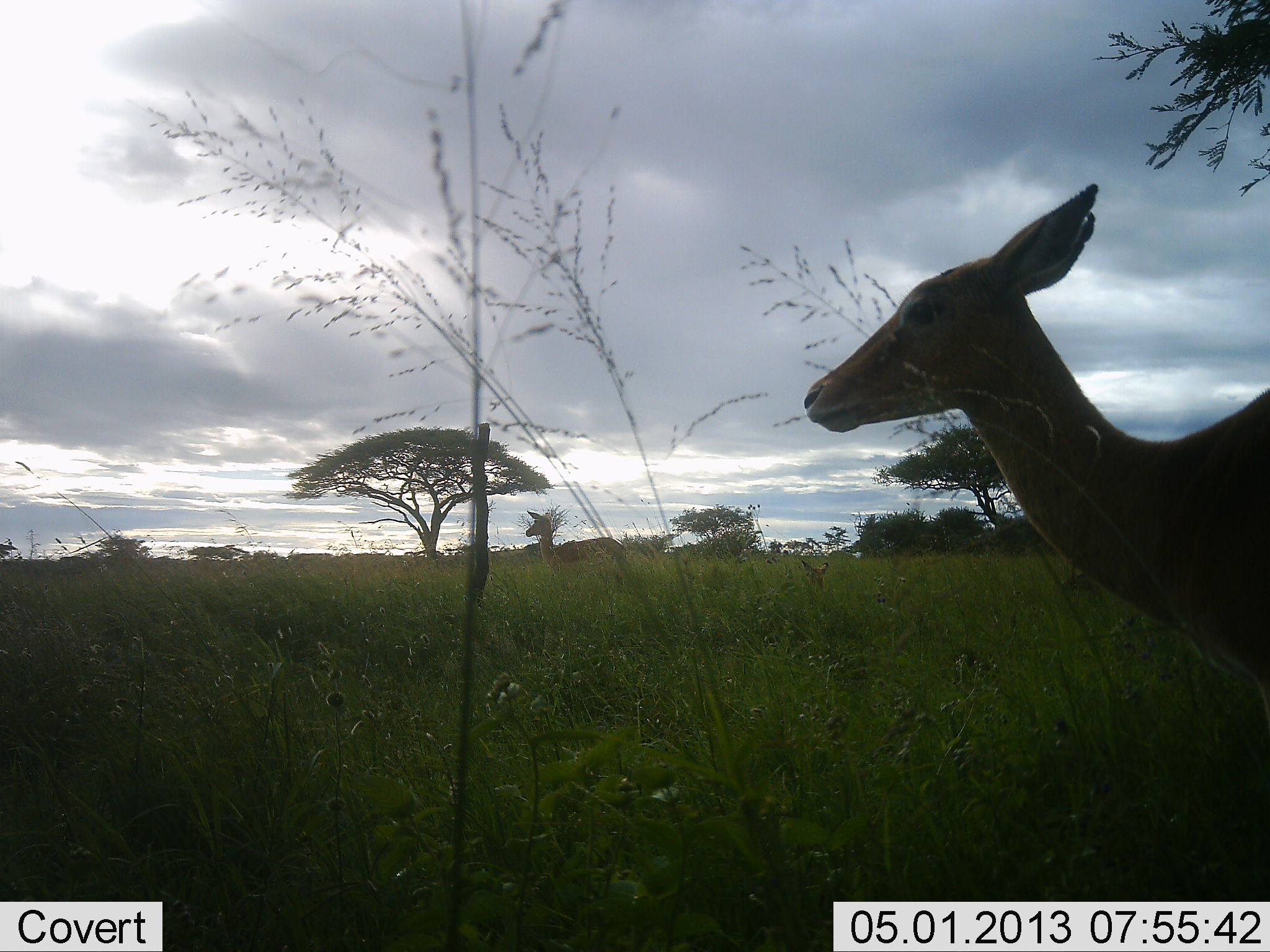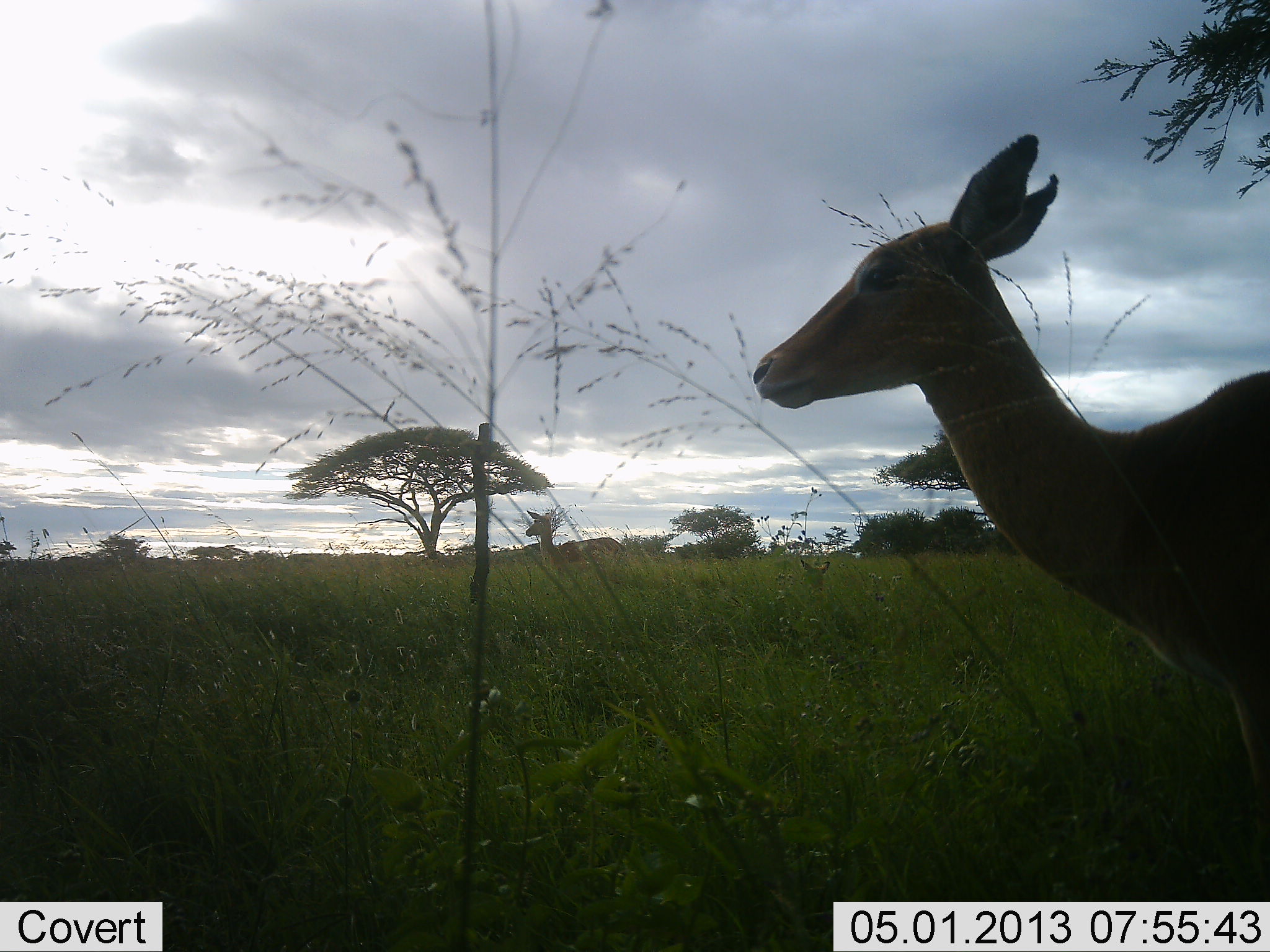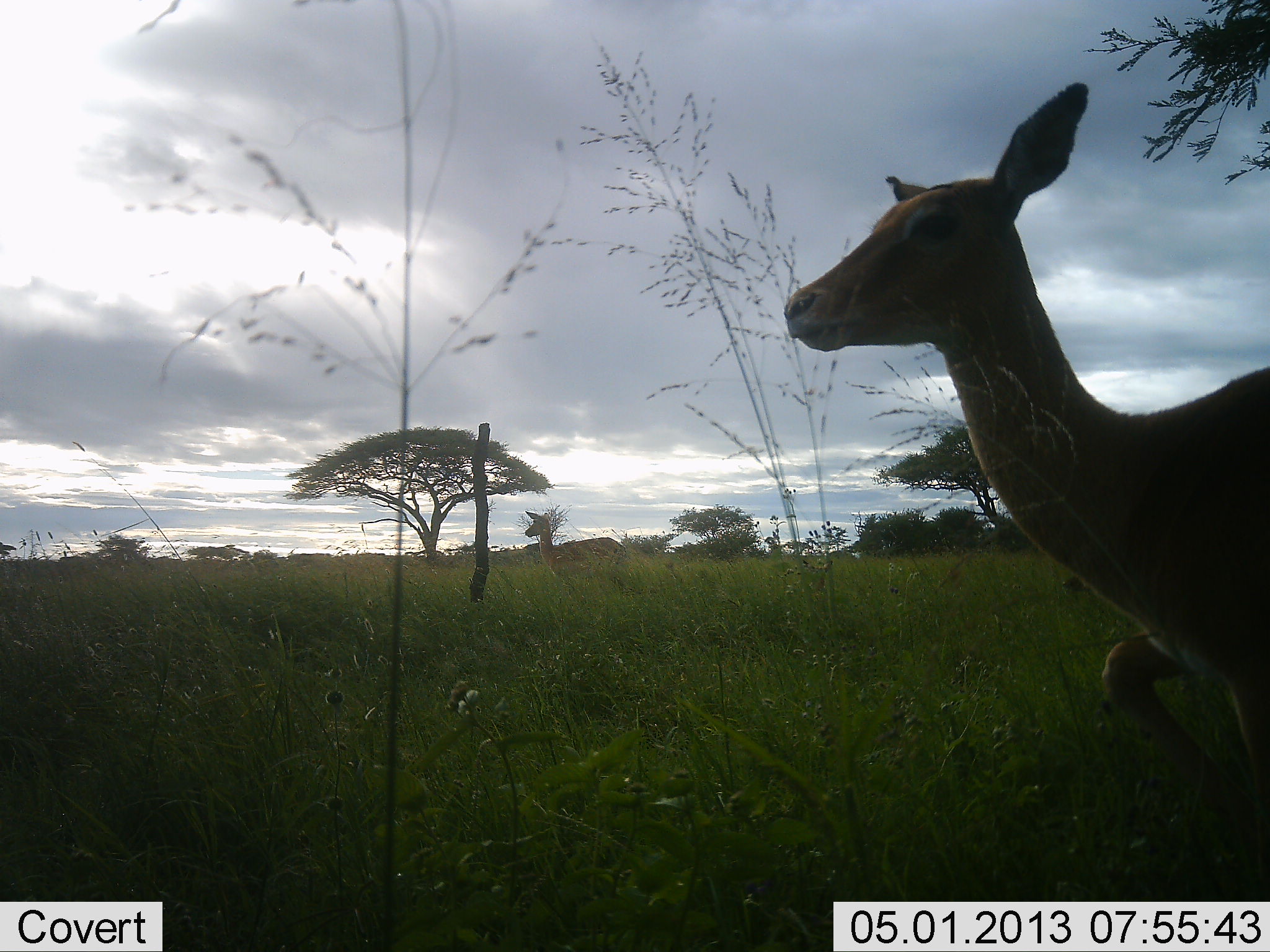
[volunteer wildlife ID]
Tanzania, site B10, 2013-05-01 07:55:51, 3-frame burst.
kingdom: Animalia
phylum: Chordata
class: Mammalia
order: Artiodactyla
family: Bovidae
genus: Aepyceros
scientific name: Aepyceros melampus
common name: impala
Impala (Aepyceros melampus), count 1. Behavior (volunteer vote fractions): standing 86%, resting 14%, moving 14%, interacting 0%. Young present (vote fraction): 0%. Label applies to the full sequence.